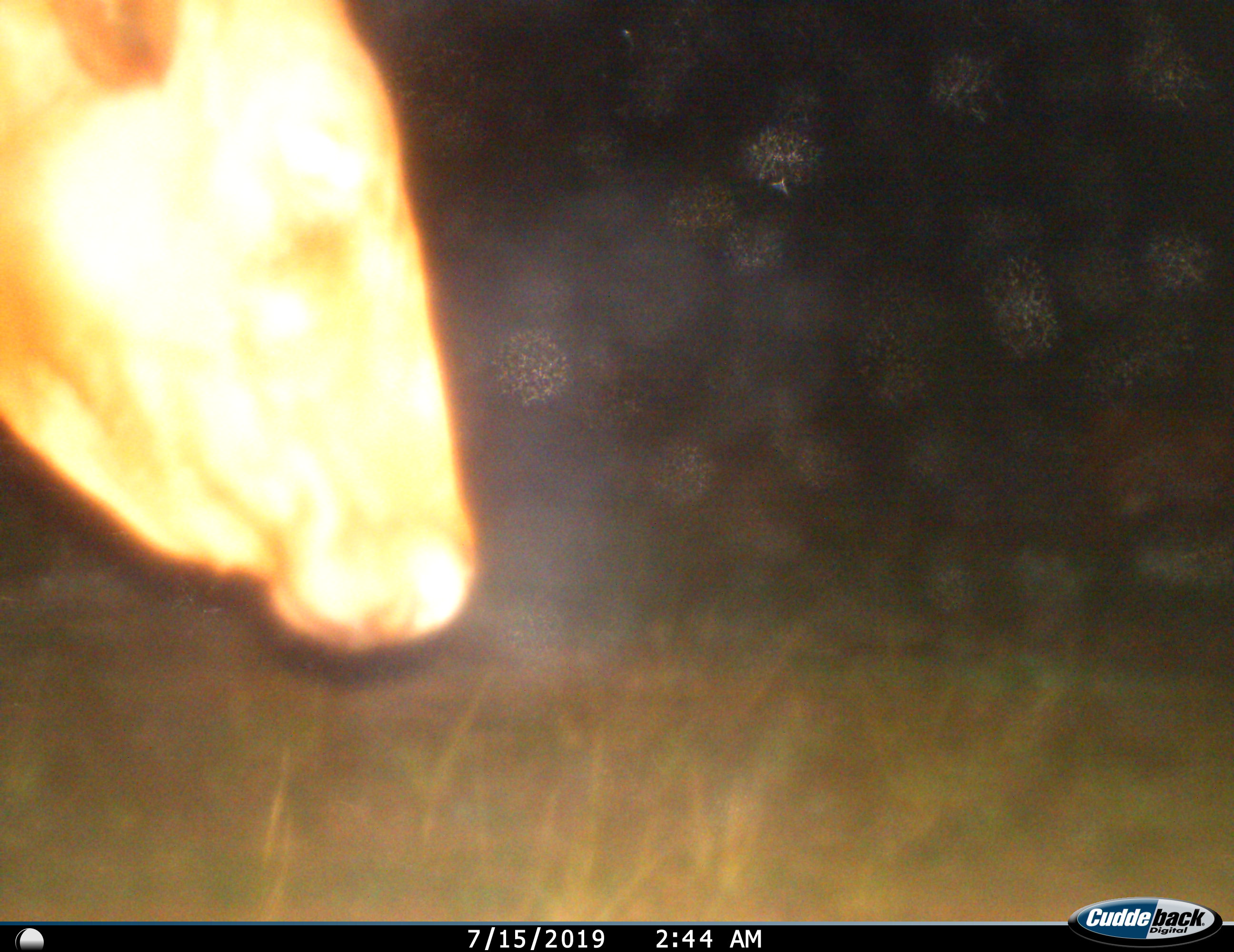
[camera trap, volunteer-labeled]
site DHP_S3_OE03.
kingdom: Animalia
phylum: Chordata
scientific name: Vertebrata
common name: domestic animal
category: domesticanimal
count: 1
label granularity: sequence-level